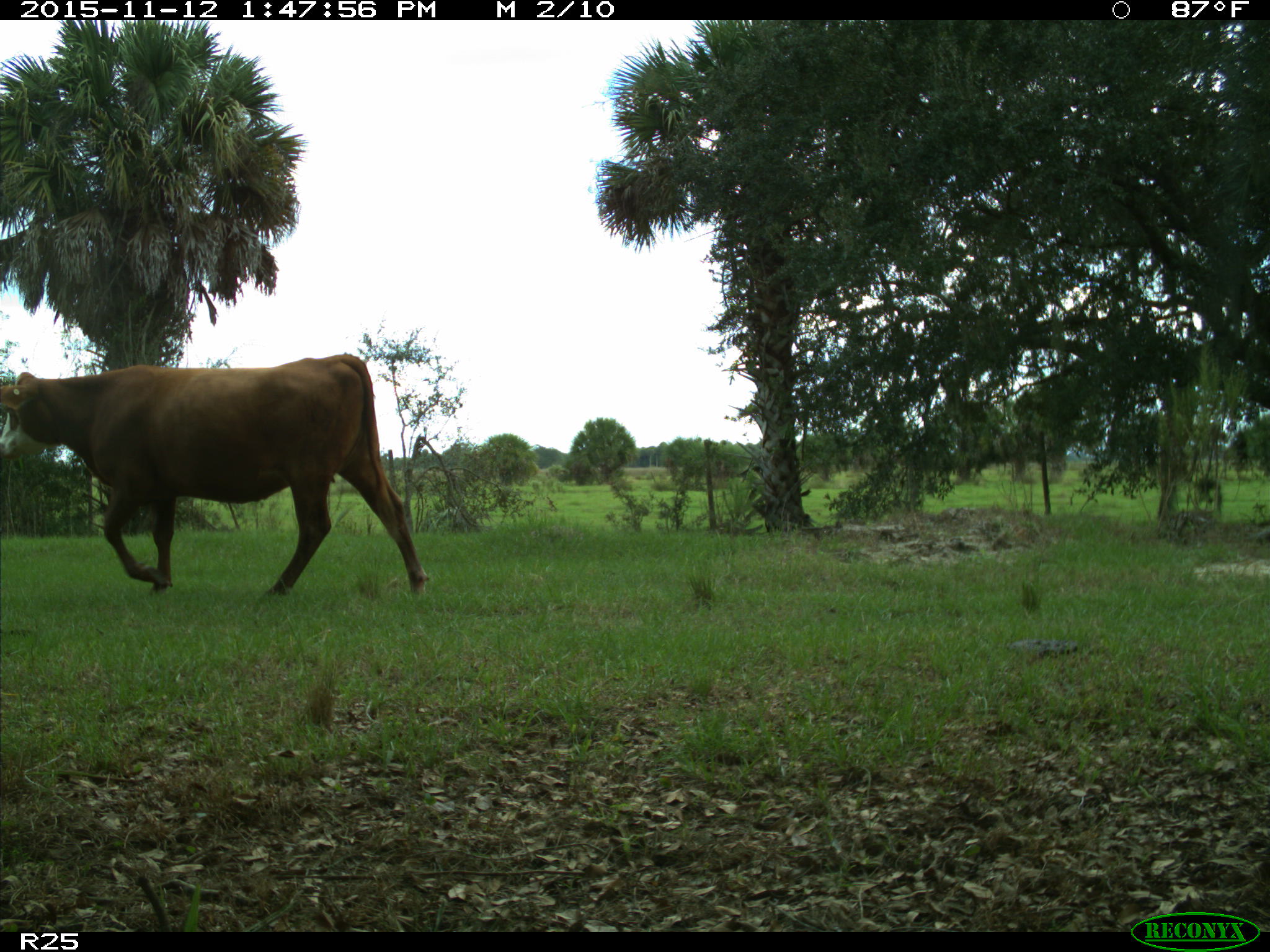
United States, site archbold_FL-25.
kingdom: Animalia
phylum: Chordata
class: Mammalia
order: Artiodactyla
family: Bovidae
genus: Bos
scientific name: Bos taurus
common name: domestic cow